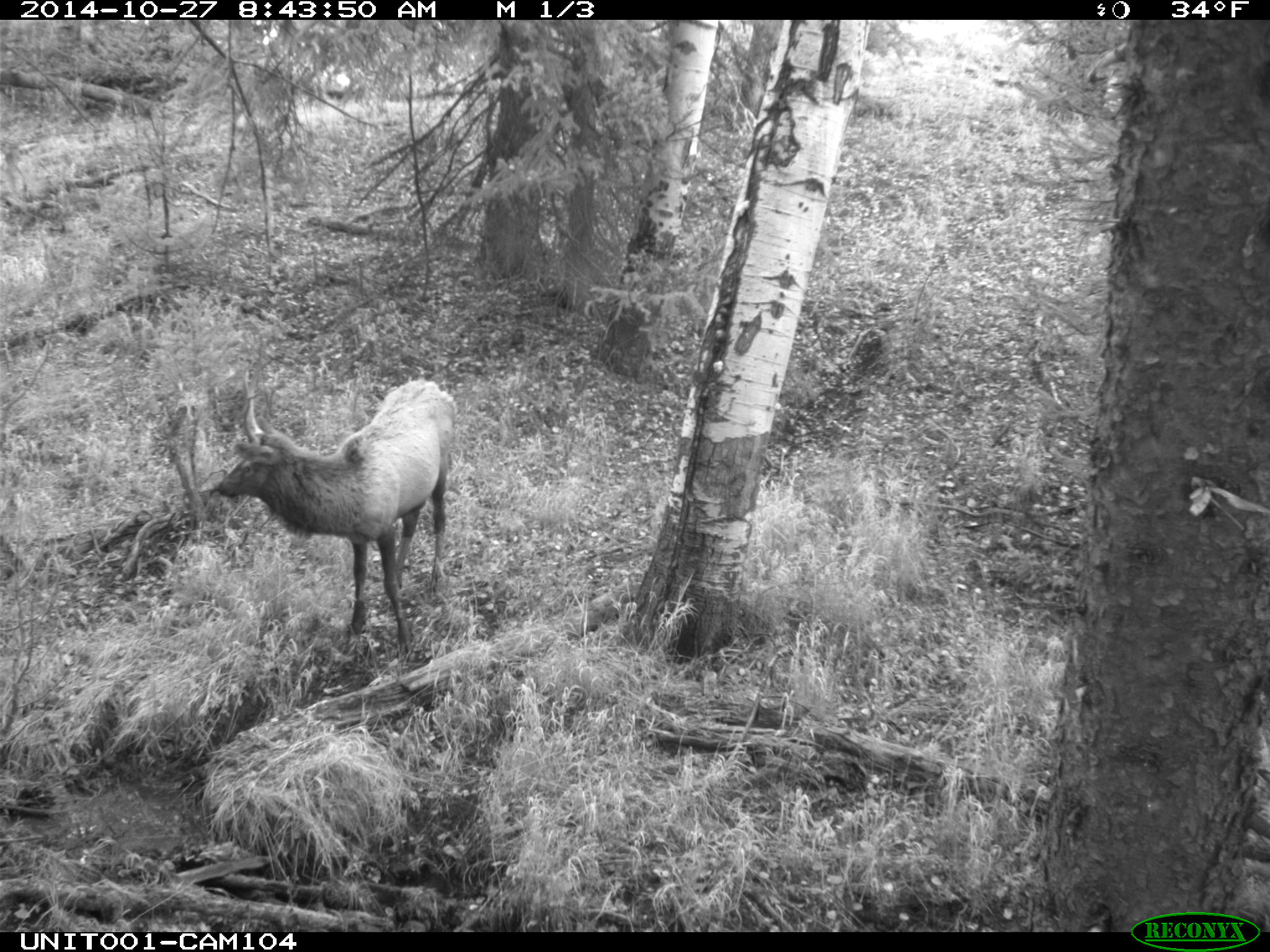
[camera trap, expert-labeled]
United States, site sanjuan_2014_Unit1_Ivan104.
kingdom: Animalia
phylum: Chordata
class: Mammalia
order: Artiodactyla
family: Cervidae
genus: Cervus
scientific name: Cervus elaphus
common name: red deer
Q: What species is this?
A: Cervus elaphus (red deer).